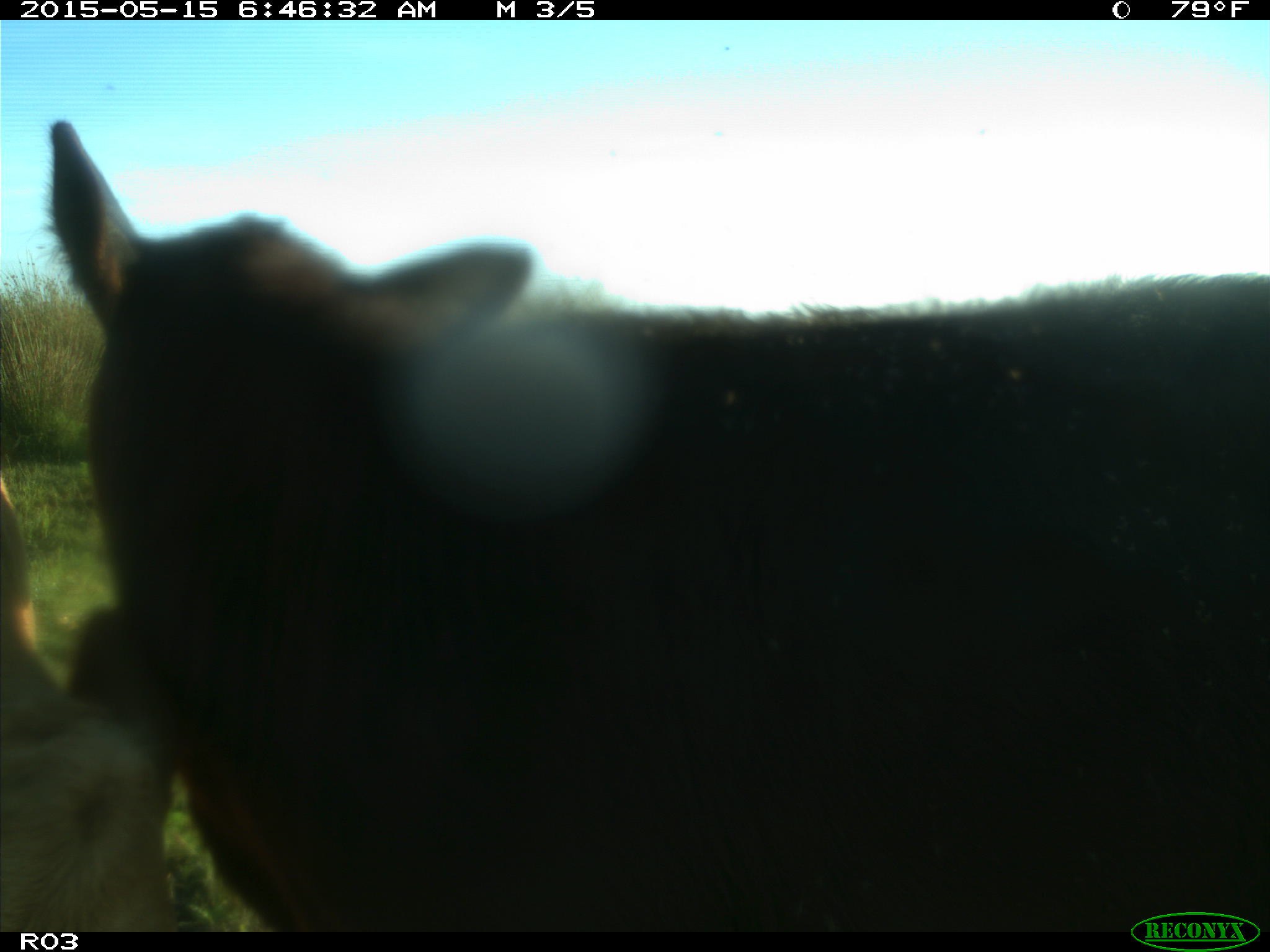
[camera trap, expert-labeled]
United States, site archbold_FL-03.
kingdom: Animalia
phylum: Chordata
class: Mammalia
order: Artiodactyla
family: Bovidae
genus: Bos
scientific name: Bos taurus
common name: domestic cow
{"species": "Bos taurus (domestic cow)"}